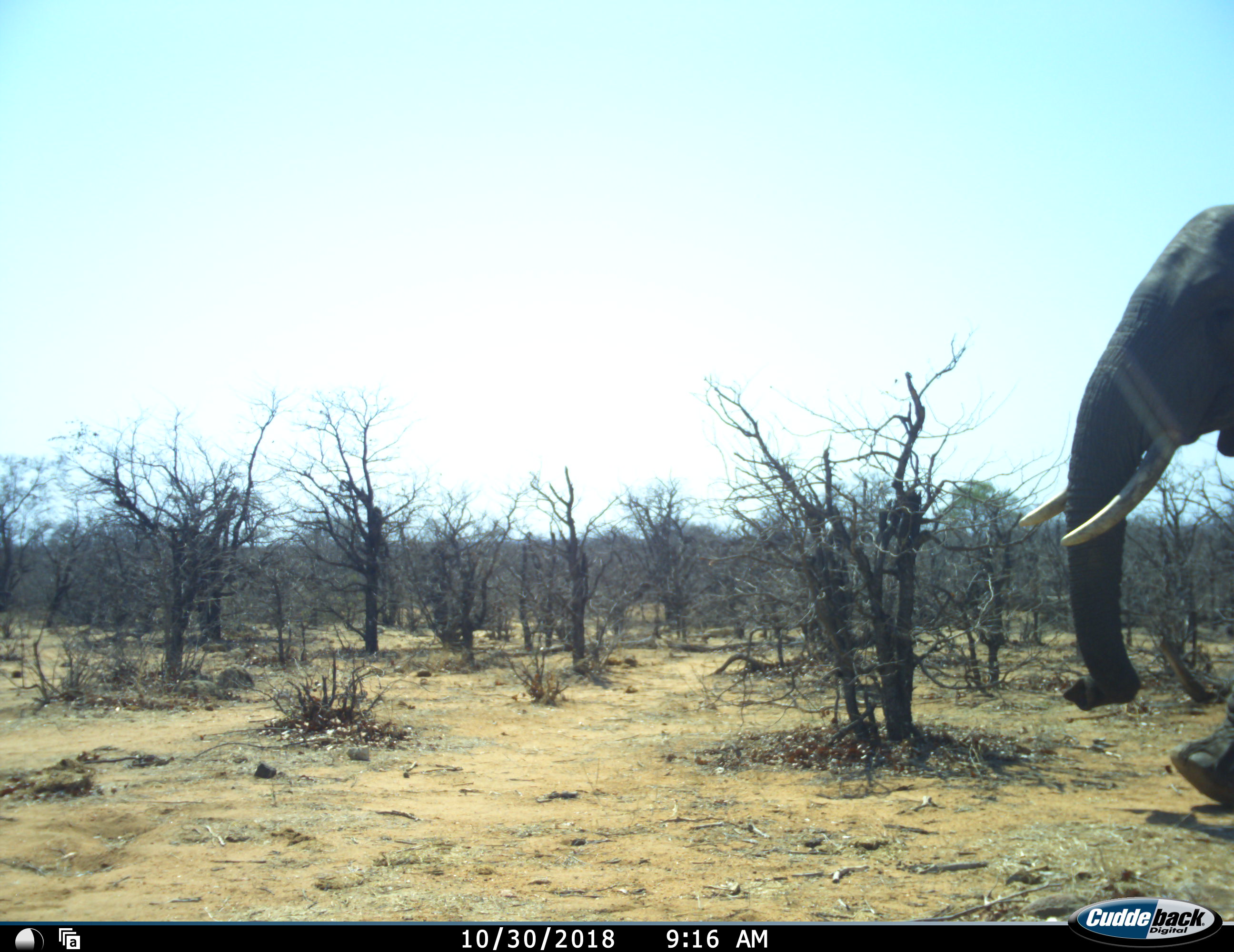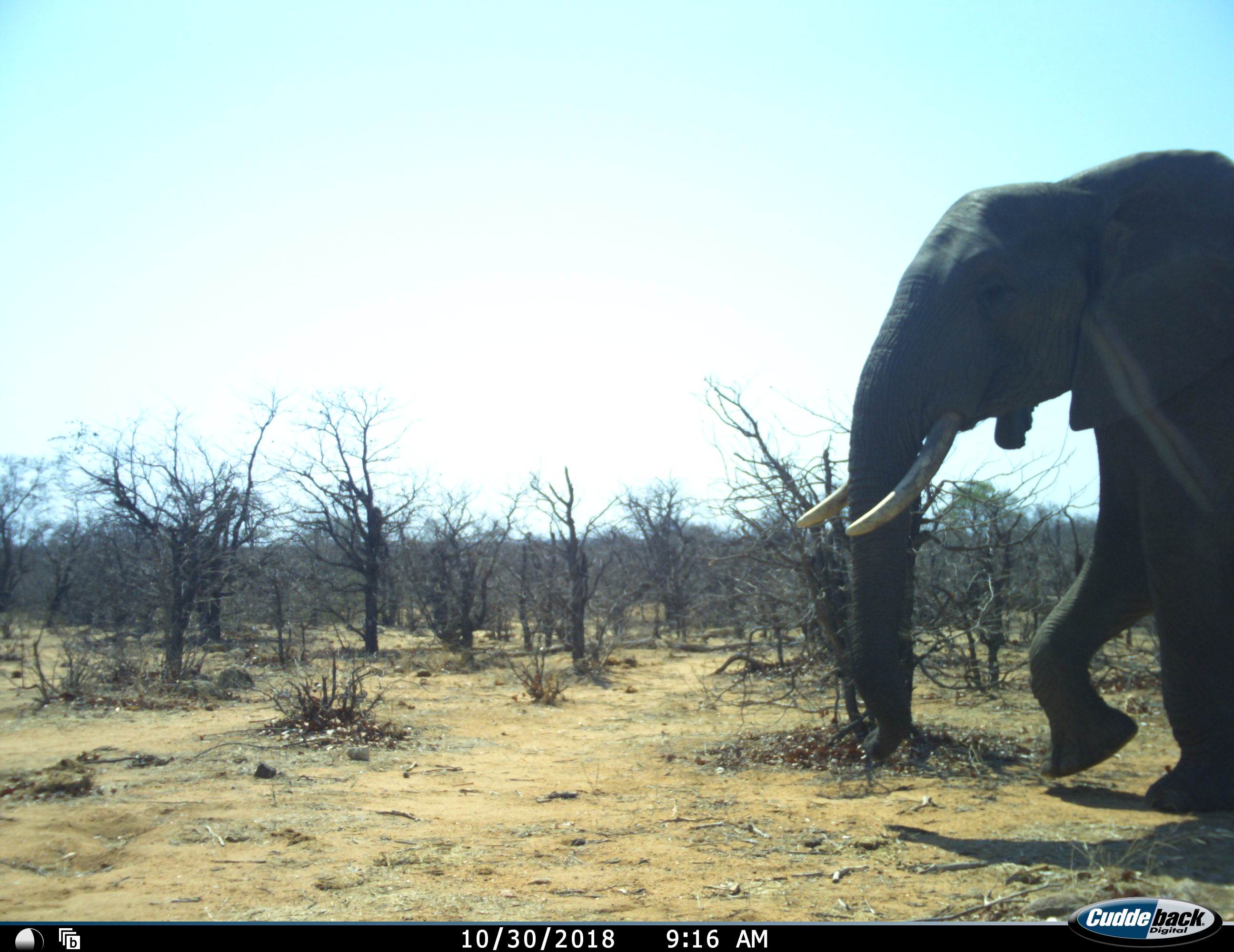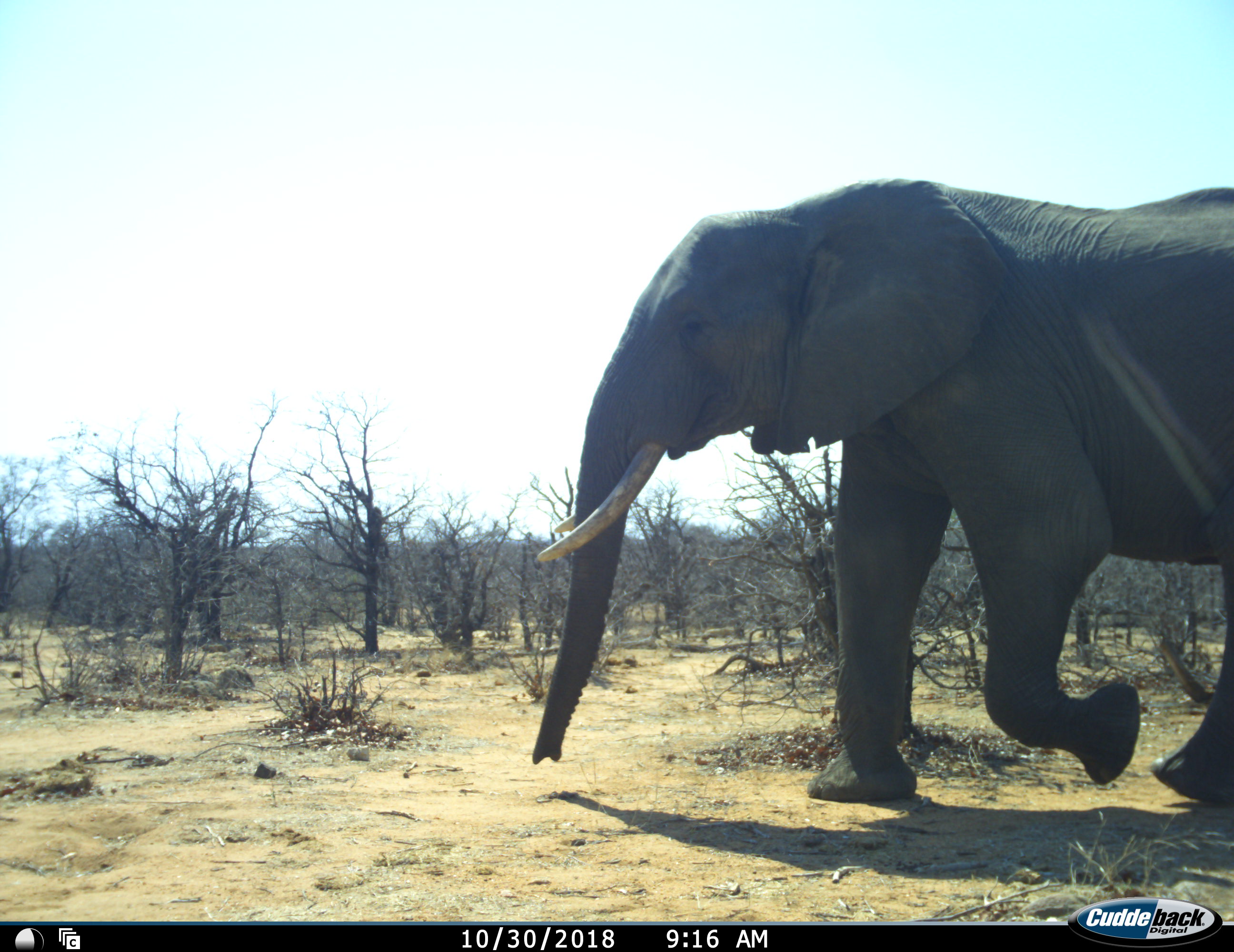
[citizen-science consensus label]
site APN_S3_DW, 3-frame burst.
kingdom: Animalia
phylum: Chordata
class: Mammalia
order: Proboscidea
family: Elephantidae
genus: Loxodonta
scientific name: Loxodonta africana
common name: african bush elephant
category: elephant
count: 1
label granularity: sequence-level